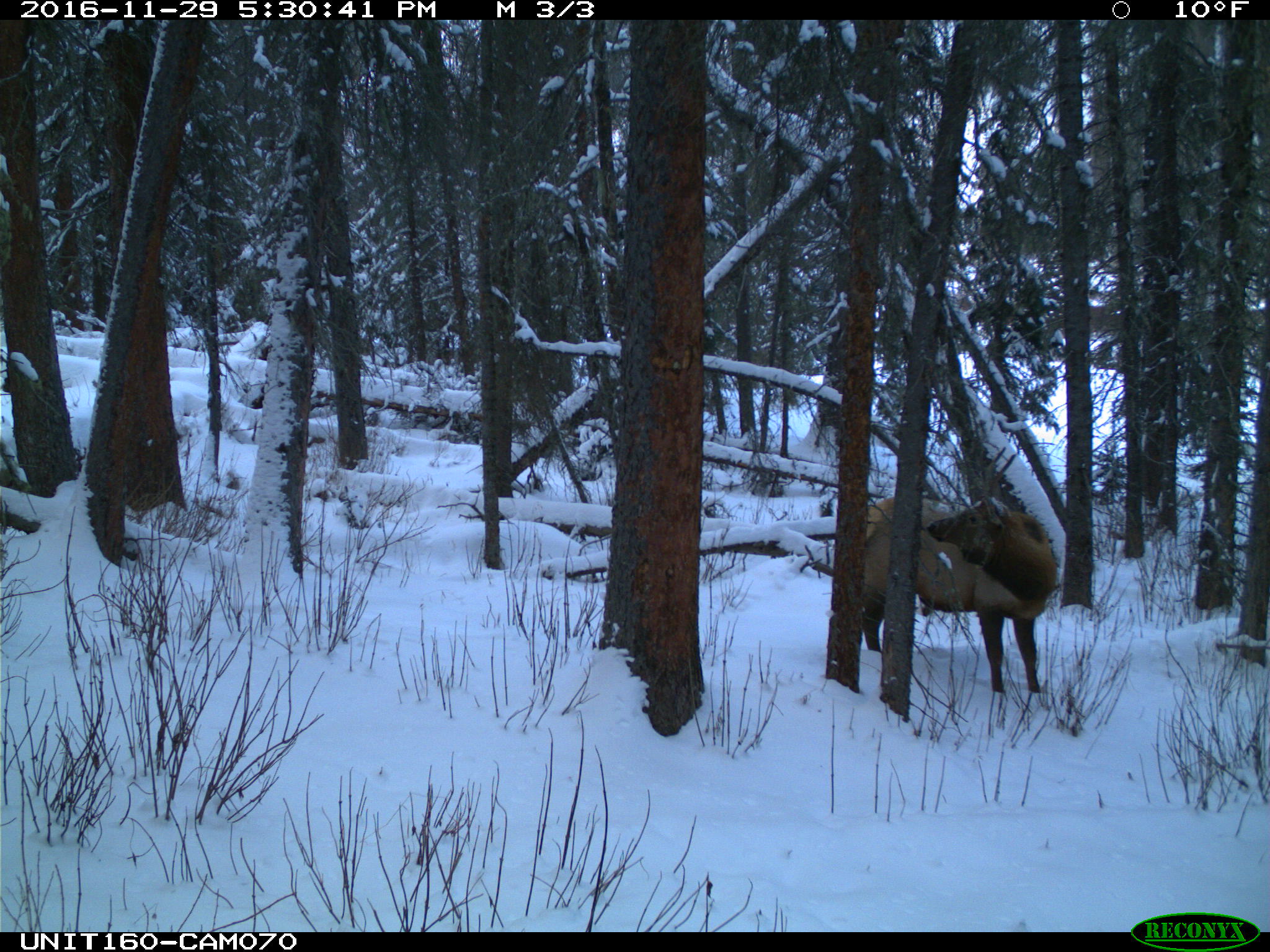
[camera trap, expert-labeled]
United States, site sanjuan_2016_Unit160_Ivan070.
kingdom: Animalia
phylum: Chordata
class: Mammalia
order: Artiodactyla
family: Cervidae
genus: Cervus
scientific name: Cervus elaphus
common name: red deer